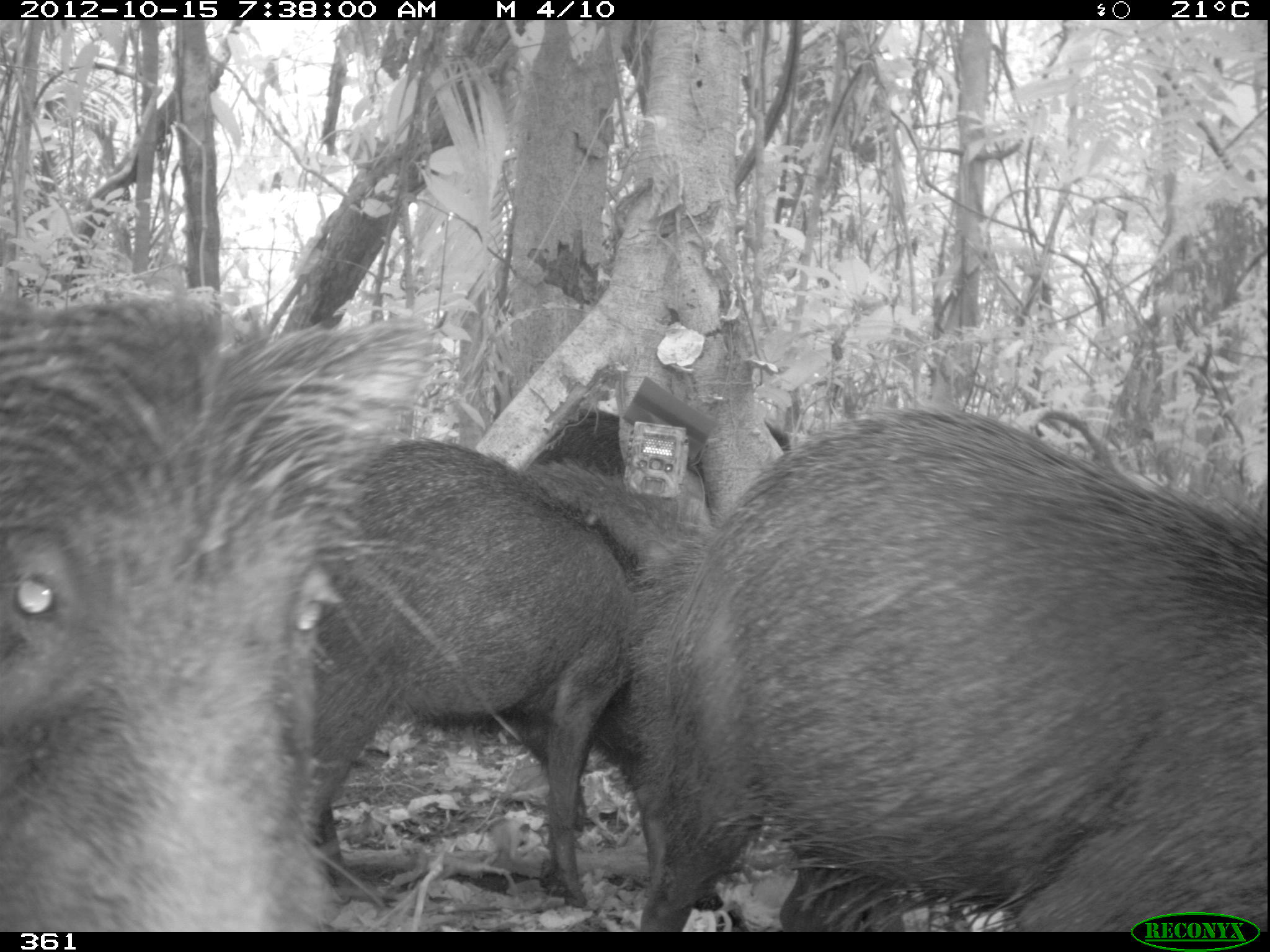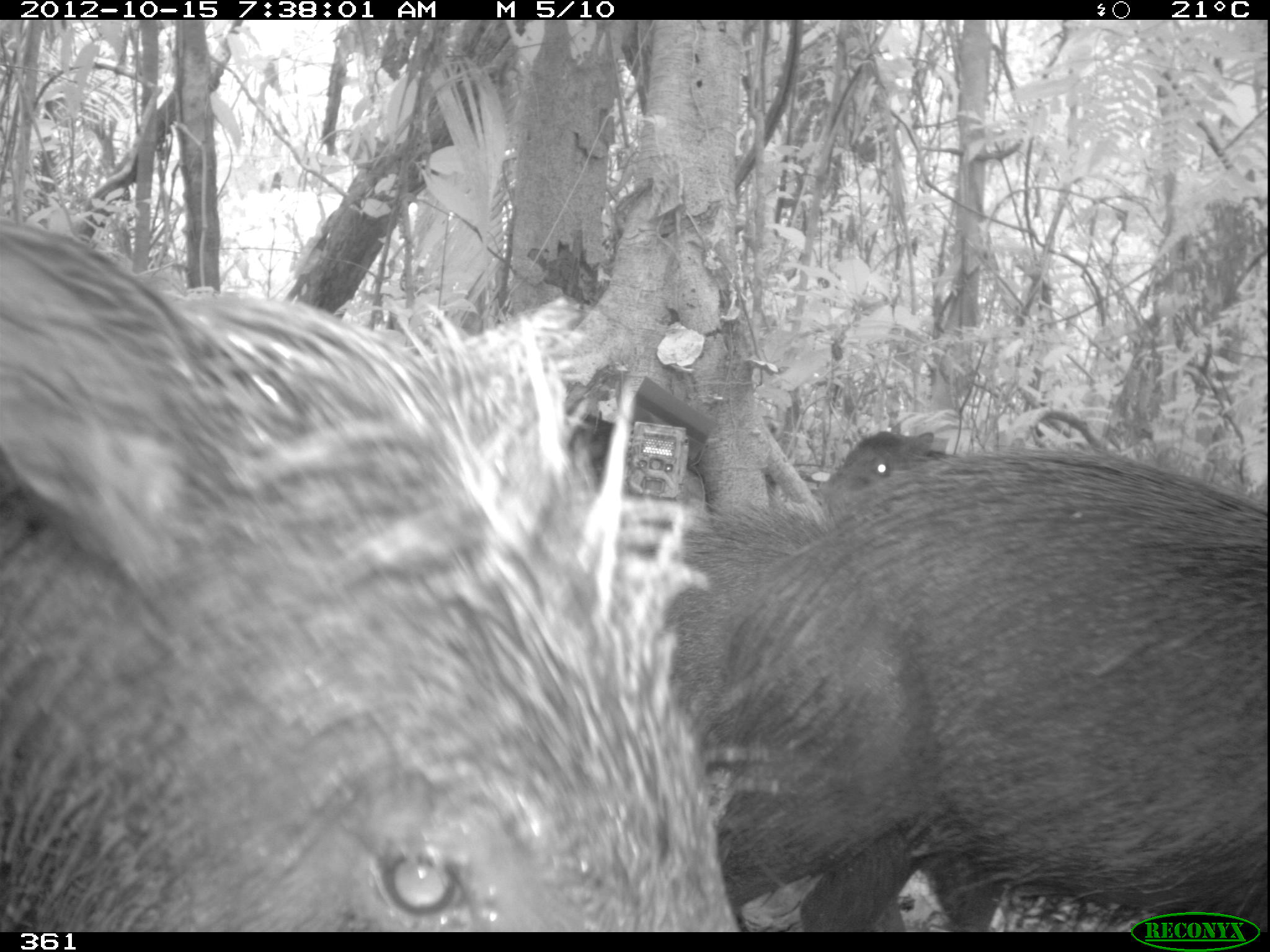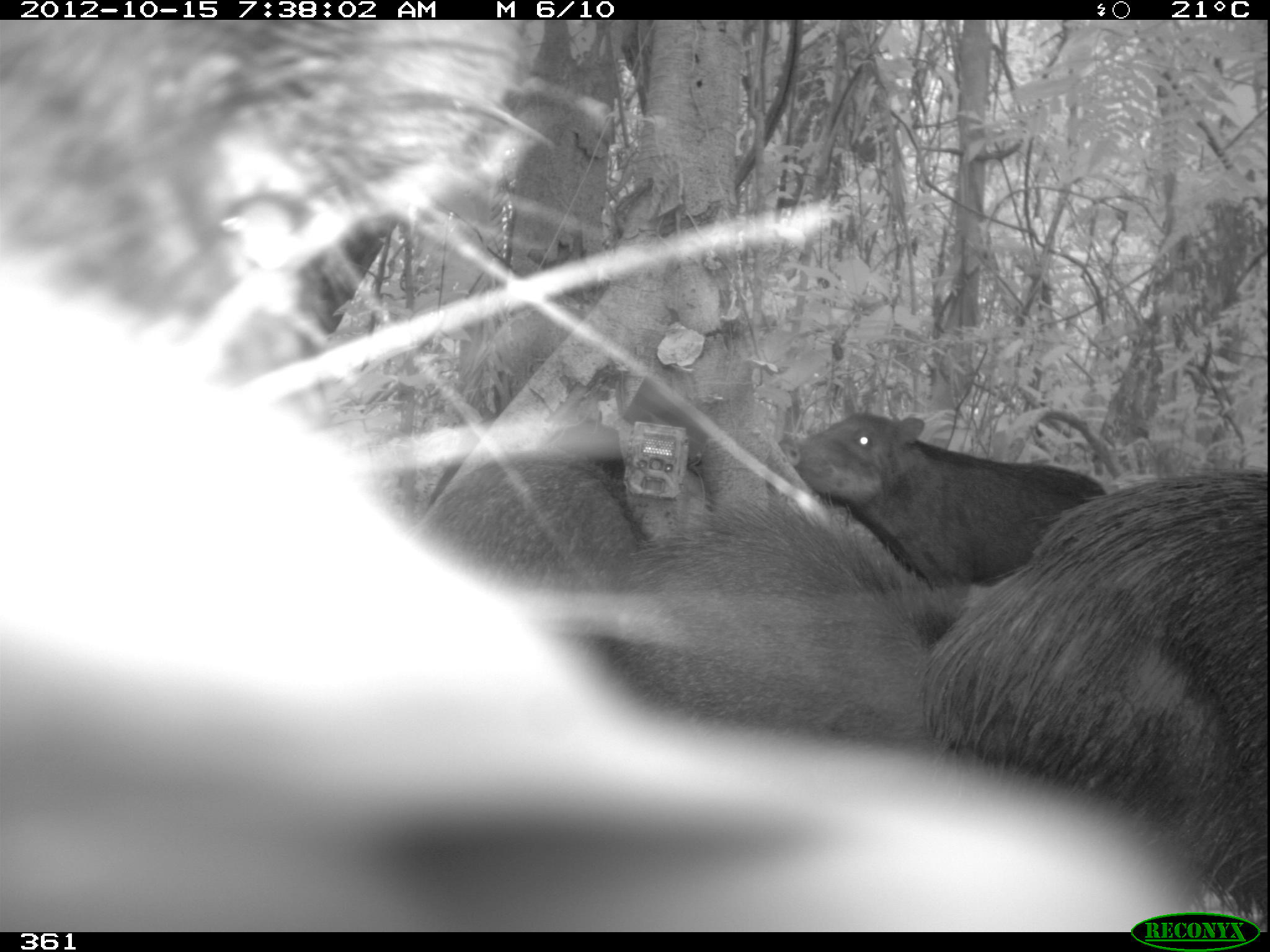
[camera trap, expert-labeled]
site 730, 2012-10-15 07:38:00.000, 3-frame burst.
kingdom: Animalia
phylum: Chordata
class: Mammalia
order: Artiodactyla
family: Tayassuidae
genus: Tayassu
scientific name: Tayassu pecari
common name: white-lipped peccary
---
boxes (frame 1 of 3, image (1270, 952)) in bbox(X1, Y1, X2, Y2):
tayassu pecari: bbox(633, 406, 1266, 933); bbox(0, 273, 437, 932); bbox(316, 436, 636, 912); bbox(522, 458, 759, 911); bbox(531, 403, 794, 473)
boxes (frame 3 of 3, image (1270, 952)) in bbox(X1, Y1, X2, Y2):
tayassu pecari: bbox(0, 20, 1205, 931); bbox(927, 470, 1269, 930); bbox(599, 496, 926, 756); bbox(774, 410, 1107, 640); bbox(408, 450, 642, 651)